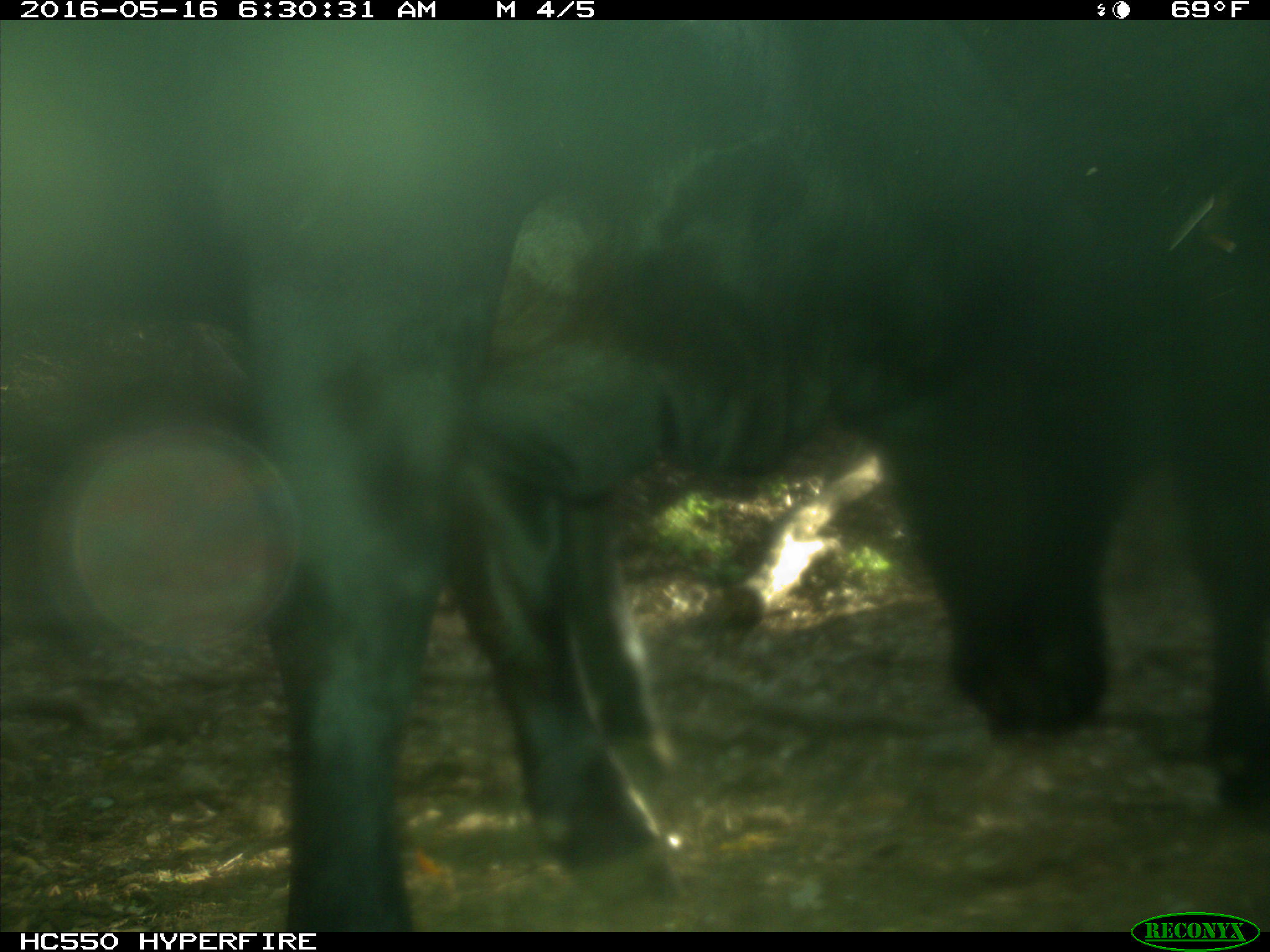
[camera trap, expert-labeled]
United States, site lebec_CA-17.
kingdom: Animalia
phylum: Chordata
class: Mammalia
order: Artiodactyla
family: Bovidae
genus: Bos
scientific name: Bos taurus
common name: domestic cow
Bos taurus (domestic cow).